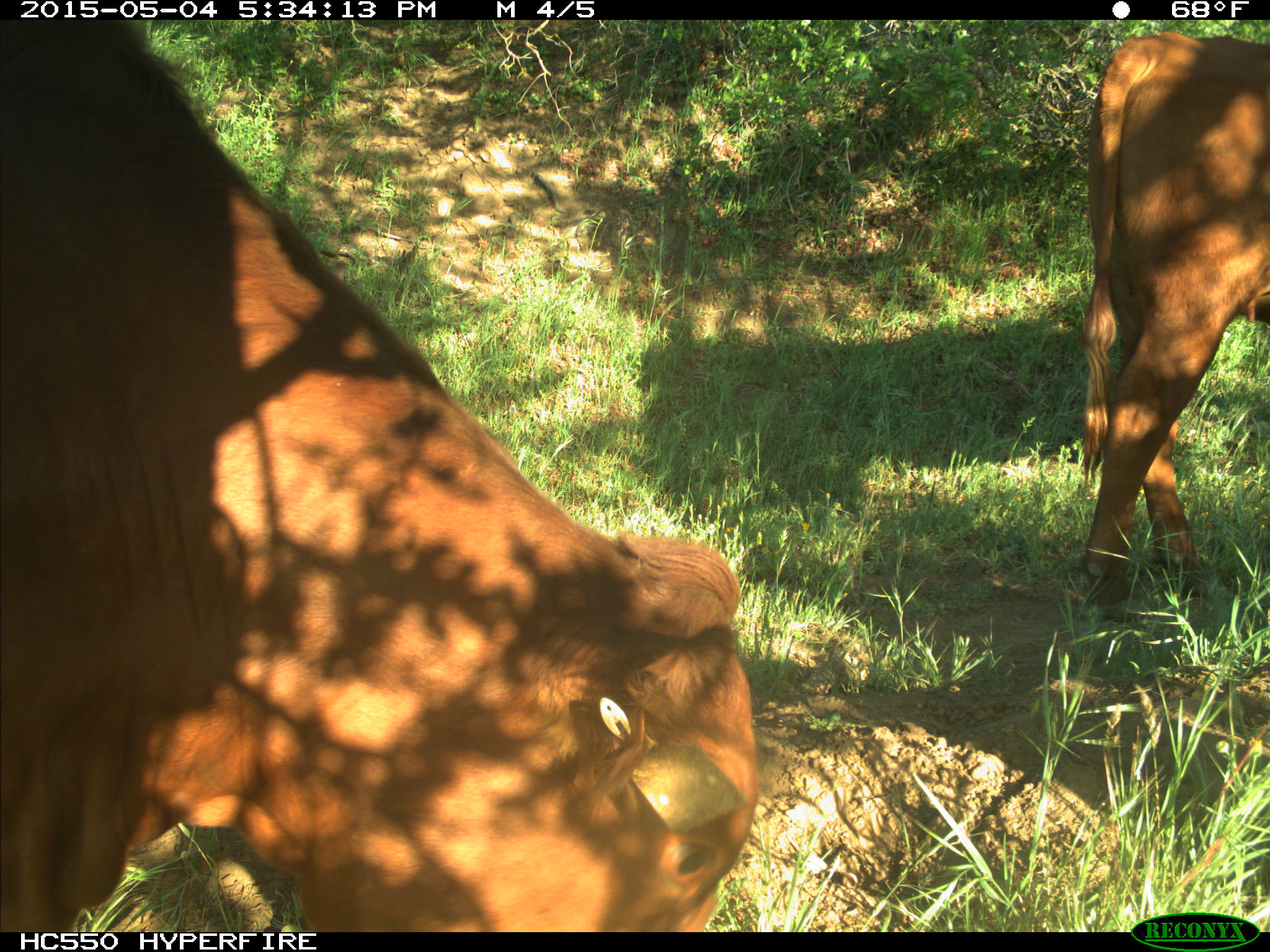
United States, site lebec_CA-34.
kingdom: Animalia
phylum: Chordata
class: Mammalia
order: Artiodactyla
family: Bovidae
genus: Bos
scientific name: Bos taurus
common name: domestic cow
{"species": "Bos taurus (domestic cow)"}